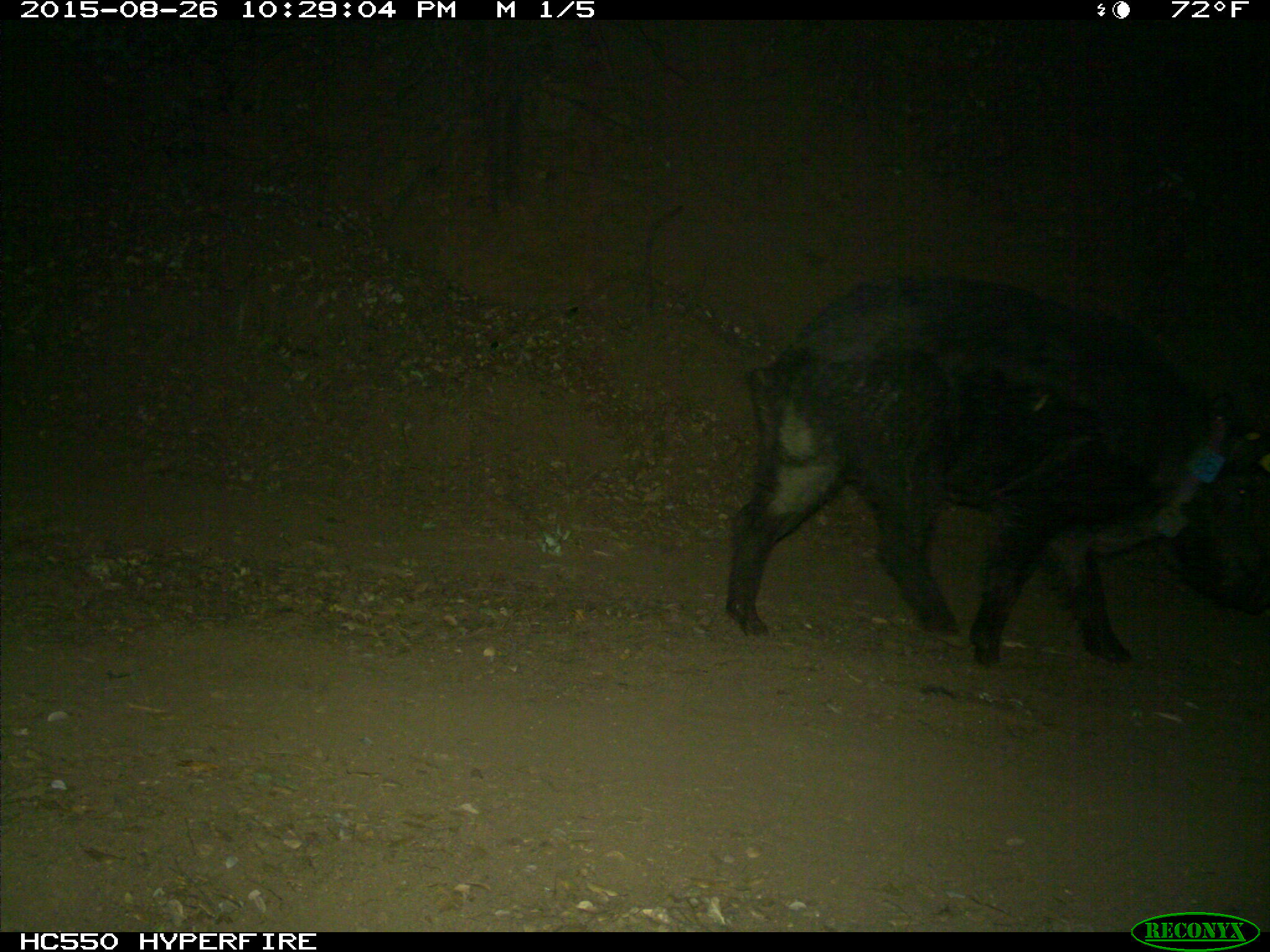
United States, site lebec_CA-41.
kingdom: Animalia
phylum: Chordata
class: Mammalia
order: Artiodactyla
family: Suidae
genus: Sus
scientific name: Sus scrofa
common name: wild boar